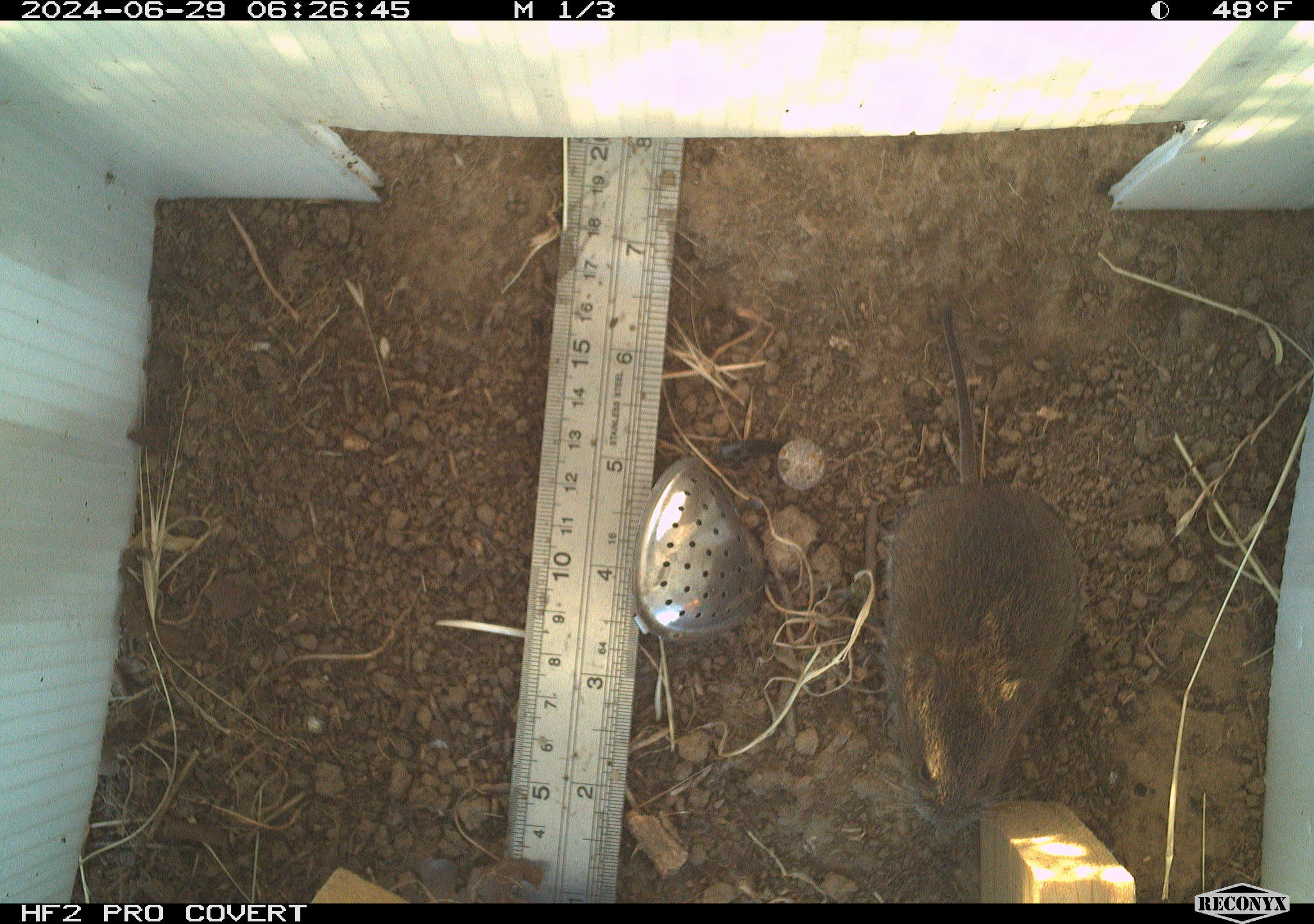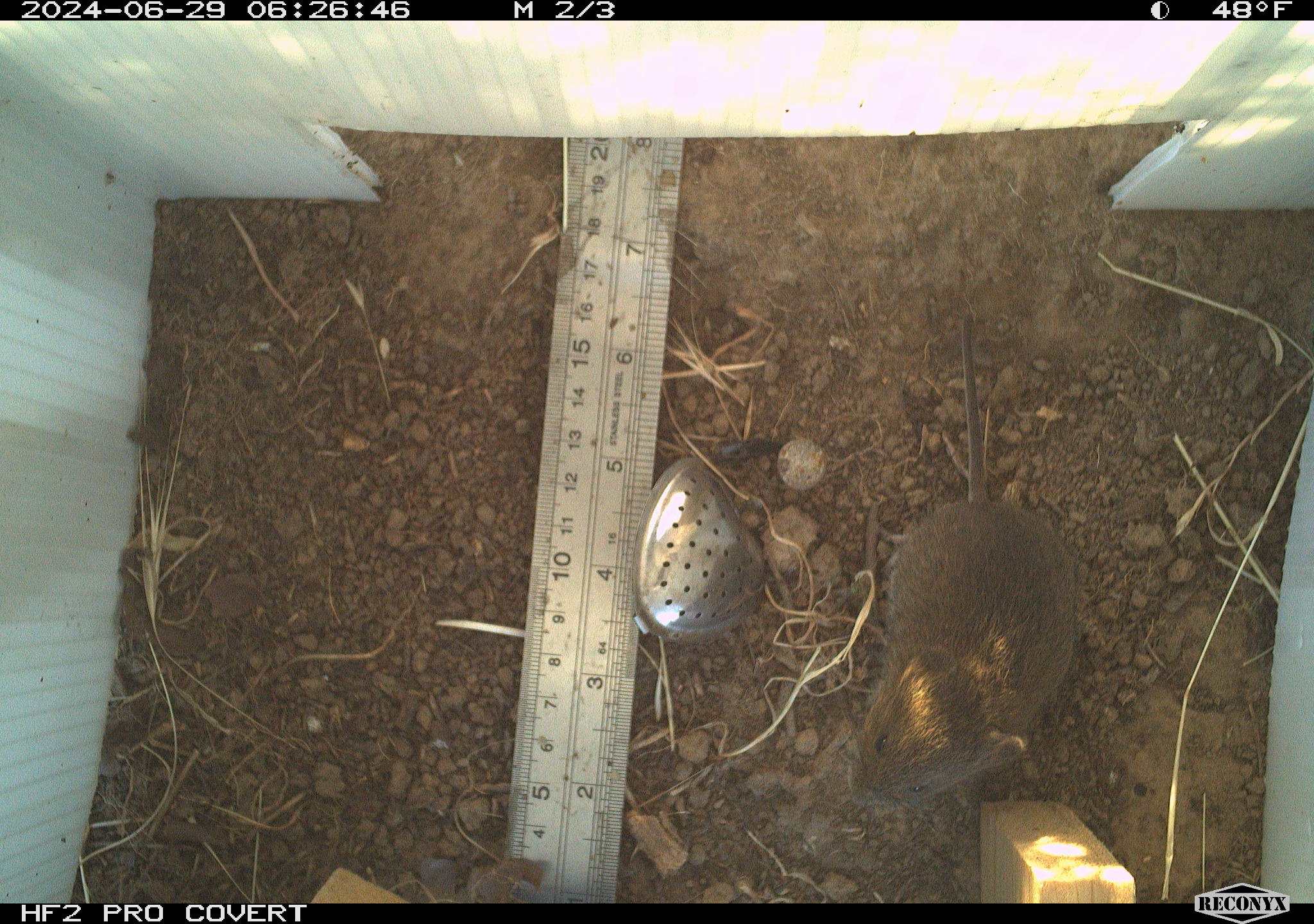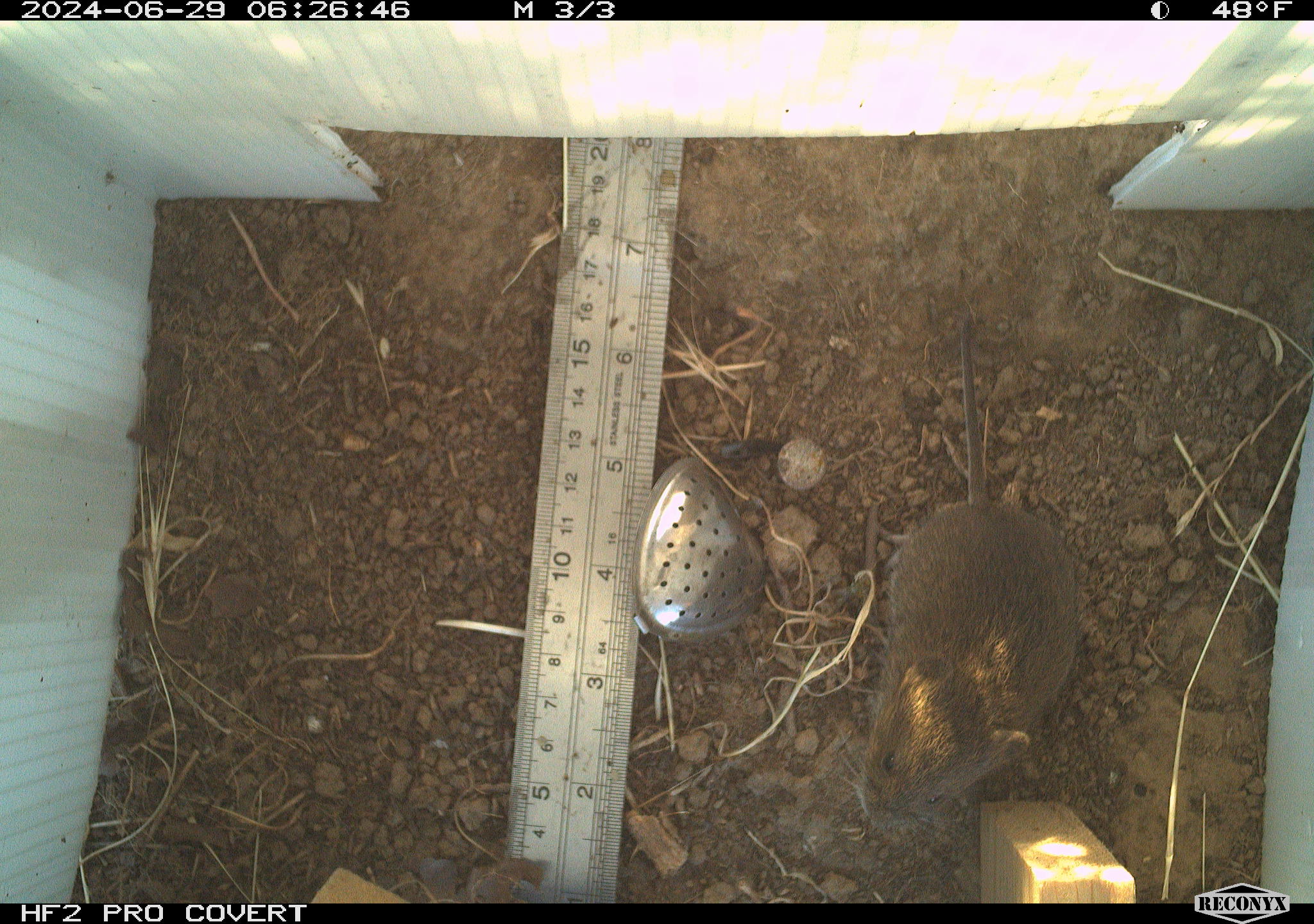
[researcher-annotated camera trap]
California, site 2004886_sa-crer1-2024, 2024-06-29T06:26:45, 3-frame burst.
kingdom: Animalia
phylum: Chordata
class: Mammalia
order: Rodentia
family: Cricetidae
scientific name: Arvicolinae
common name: voles, lemmings, and muskrats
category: arvicolinae subfamily